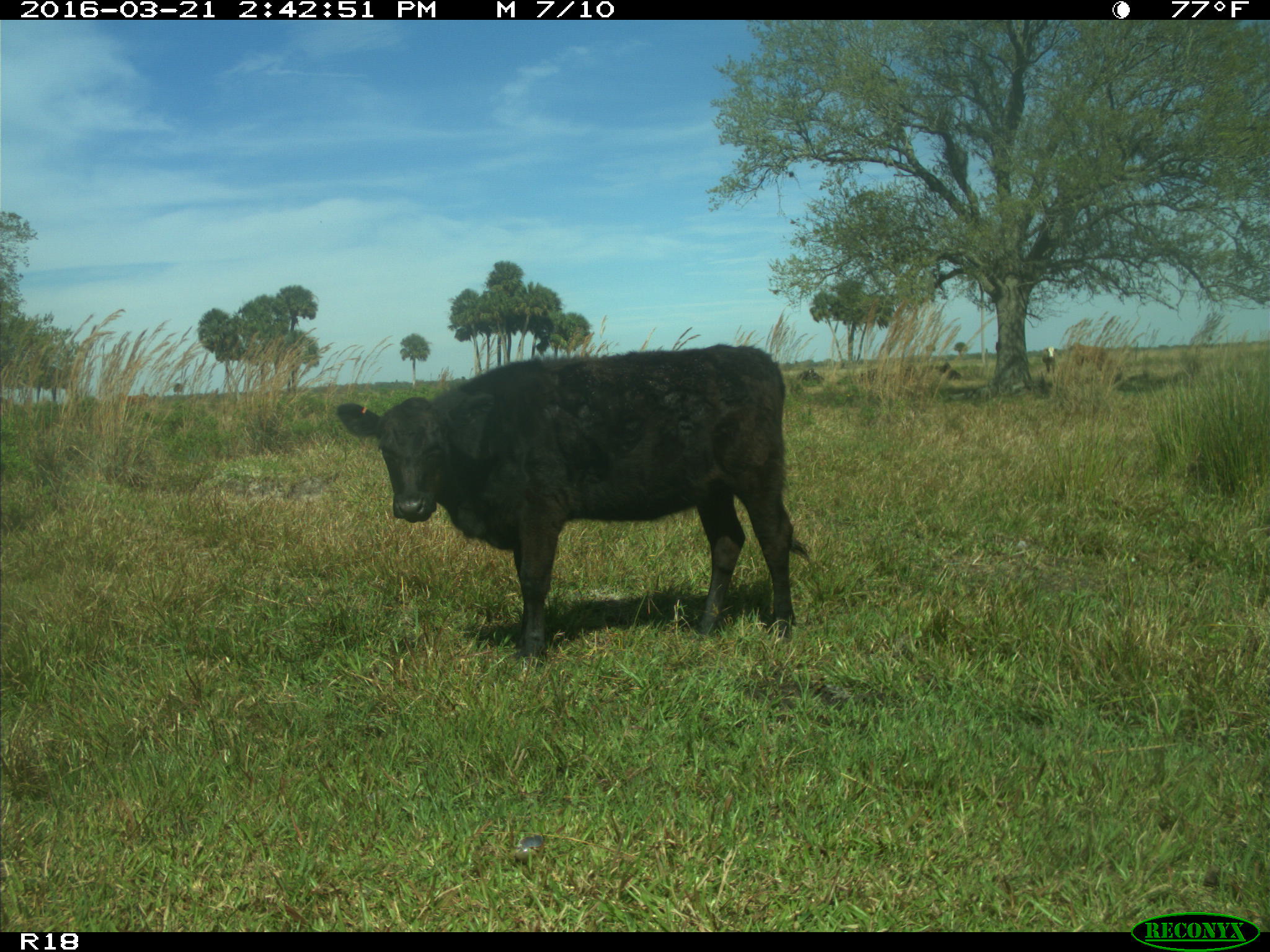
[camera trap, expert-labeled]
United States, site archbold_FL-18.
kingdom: Animalia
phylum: Chordata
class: Mammalia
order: Artiodactyla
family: Bovidae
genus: Bos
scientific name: Bos taurus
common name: domestic cow